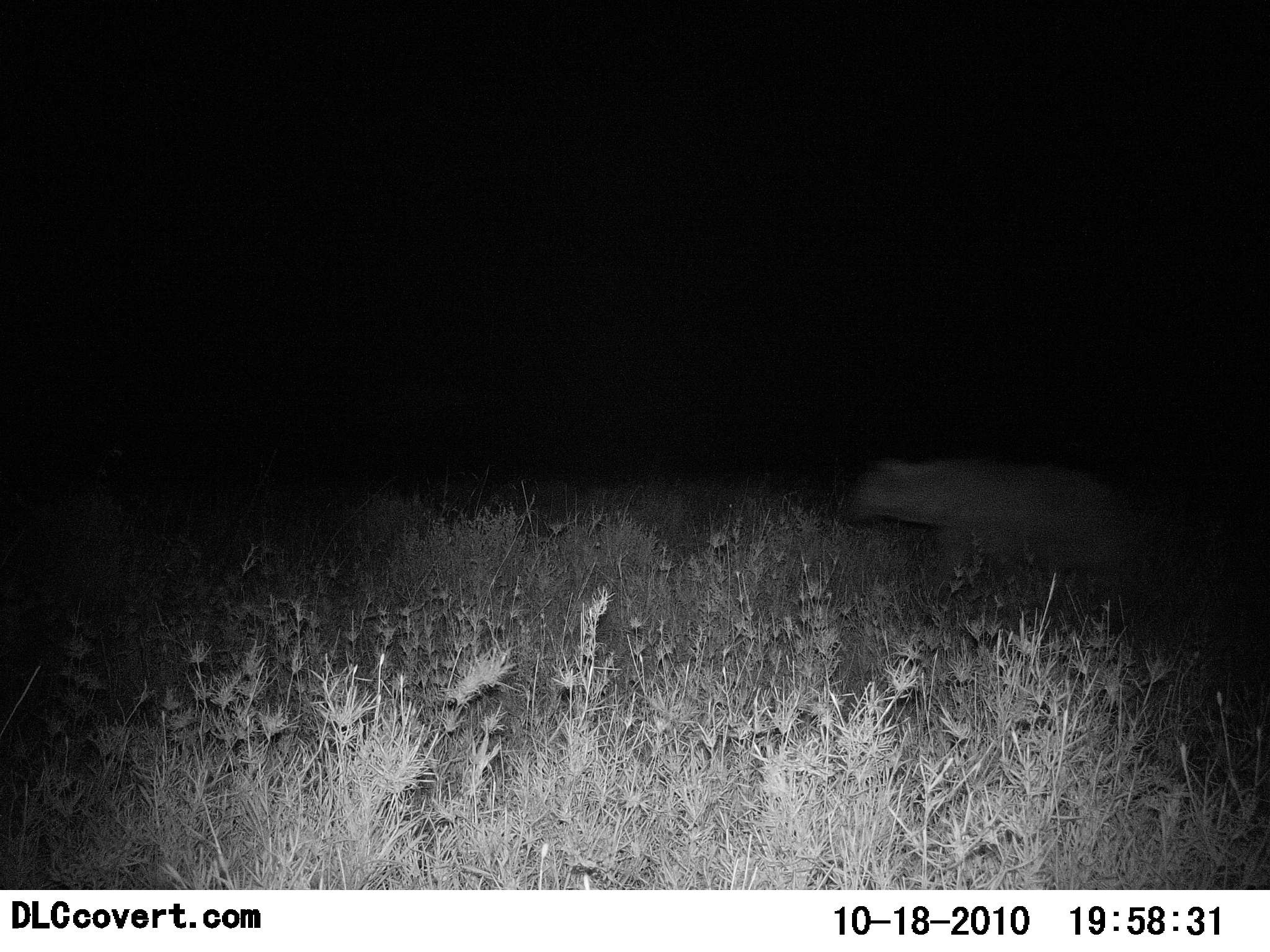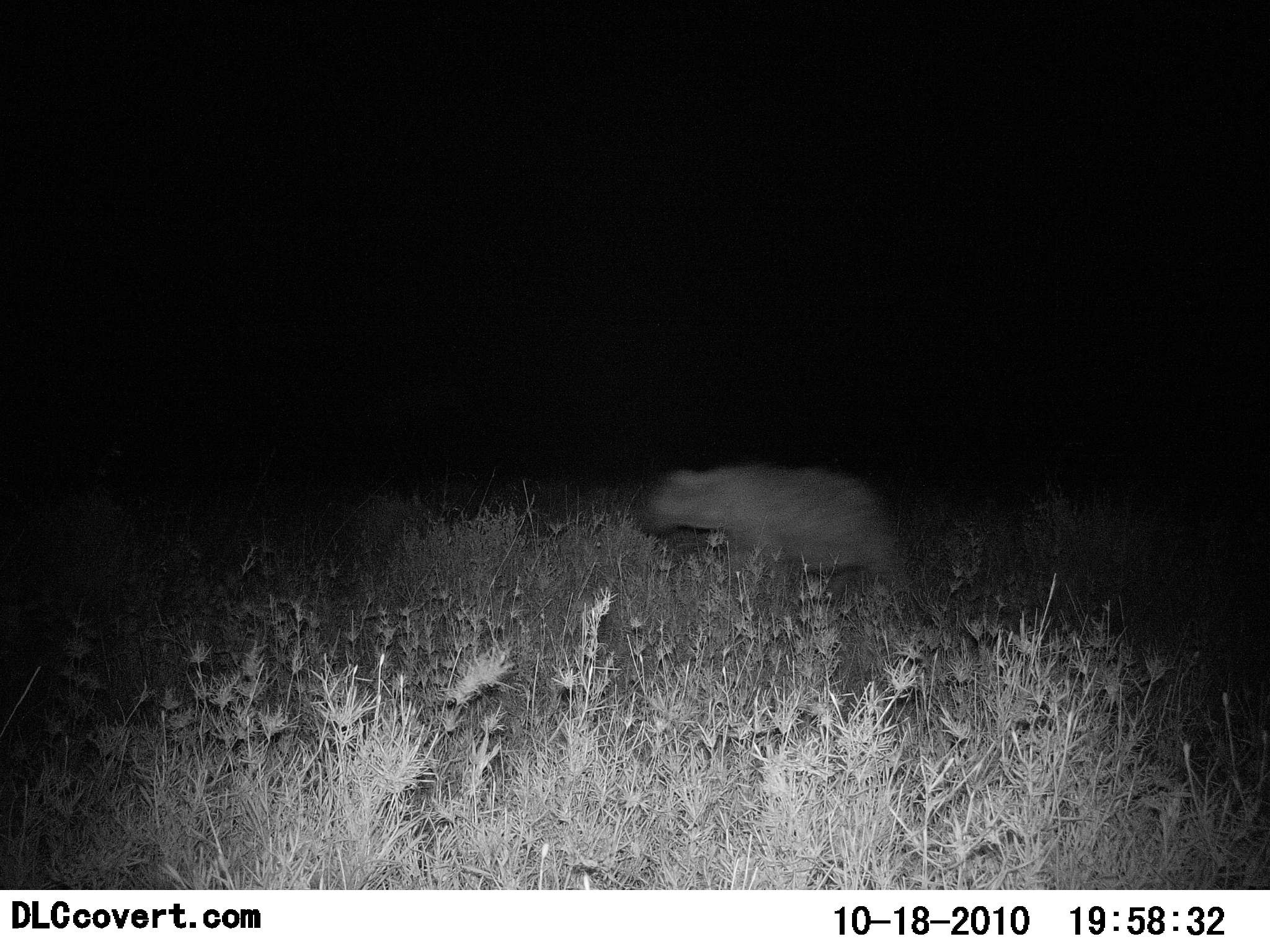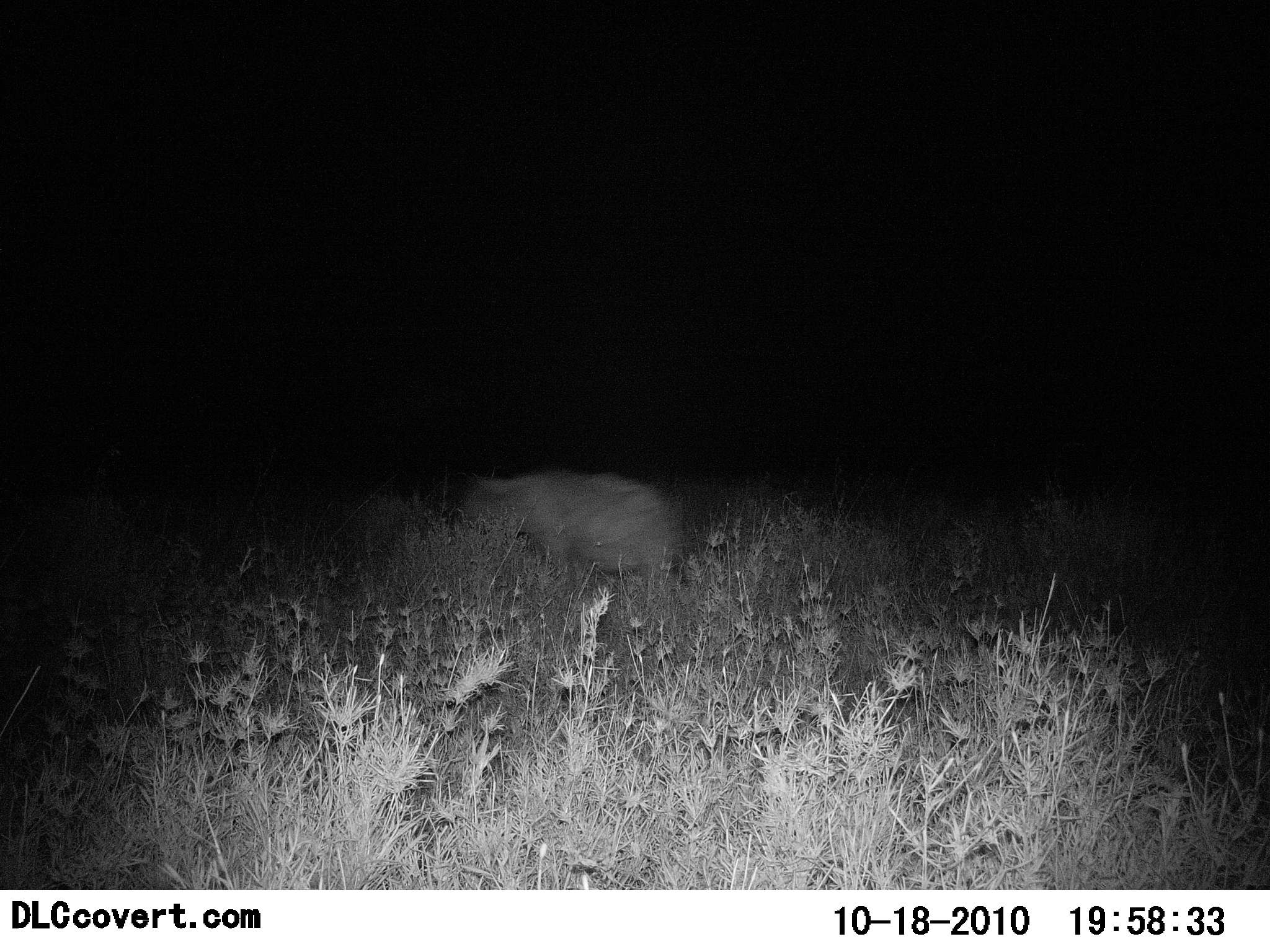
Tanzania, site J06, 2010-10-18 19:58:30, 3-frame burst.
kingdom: Animalia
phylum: Chordata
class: Mammalia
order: Carnivora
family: Hyaenidae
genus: Crocuta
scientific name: Crocuta crocuta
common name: spotted hyena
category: hyenaspotted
Hyenaspotted (spotted hyena) (Crocuta crocuta), count 1. Behavior (volunteer vote fractions): standing 0%, resting 0%, moving 100%, interacting 0%. Young present (vote fraction): 0%. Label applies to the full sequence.